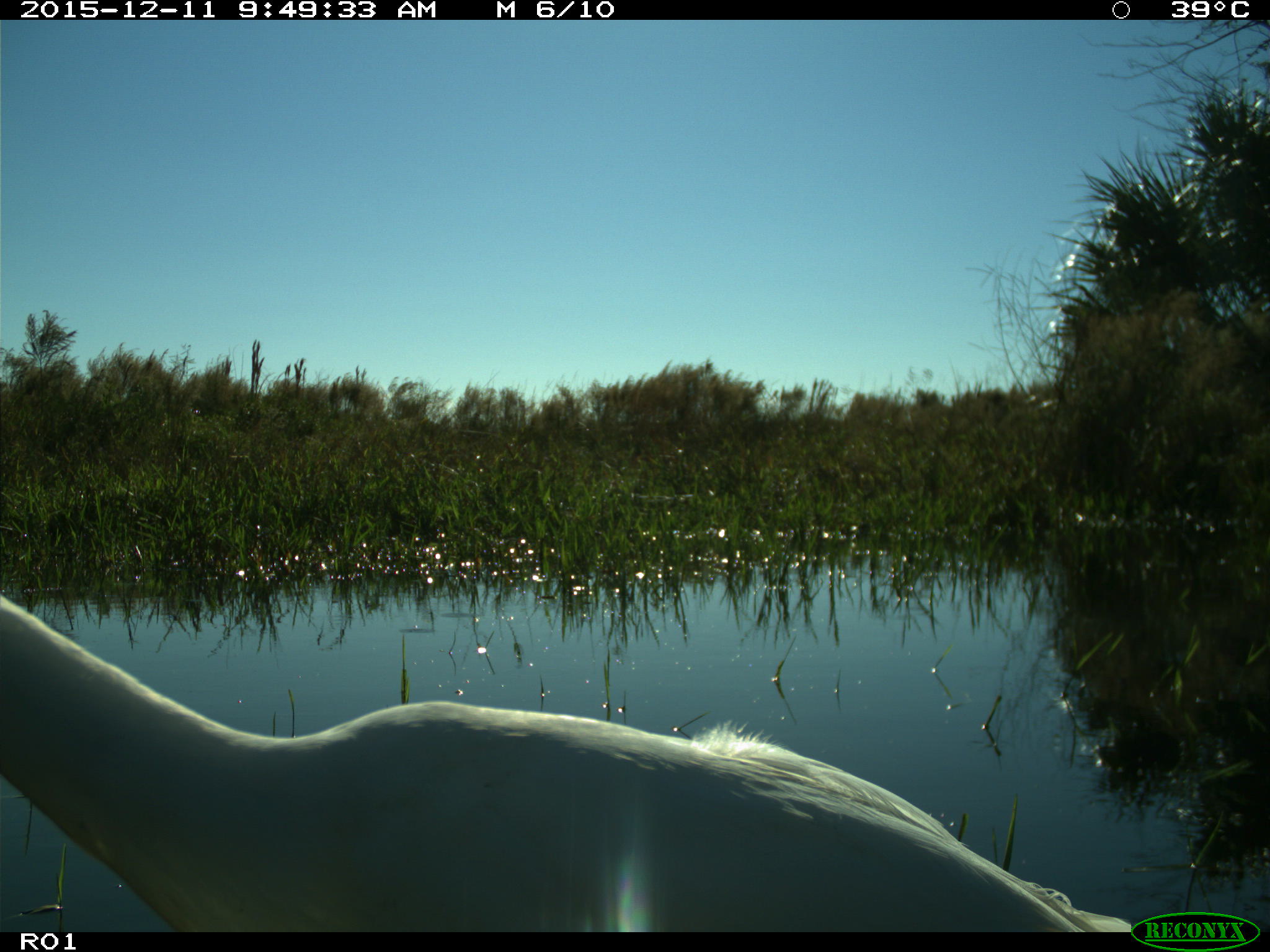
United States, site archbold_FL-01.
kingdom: Animalia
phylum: Chordata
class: Aves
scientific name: Aves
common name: birds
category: unidentified bird